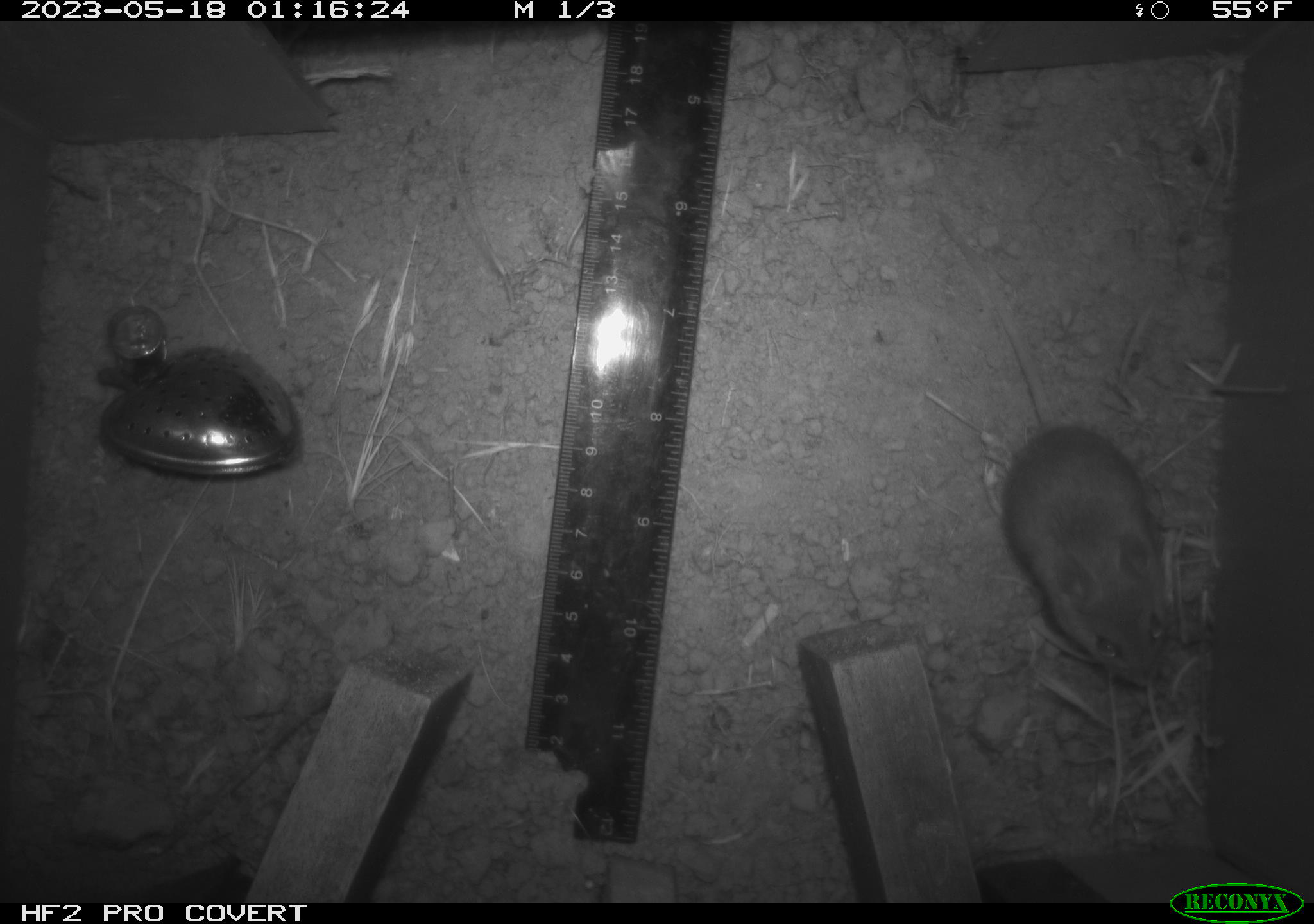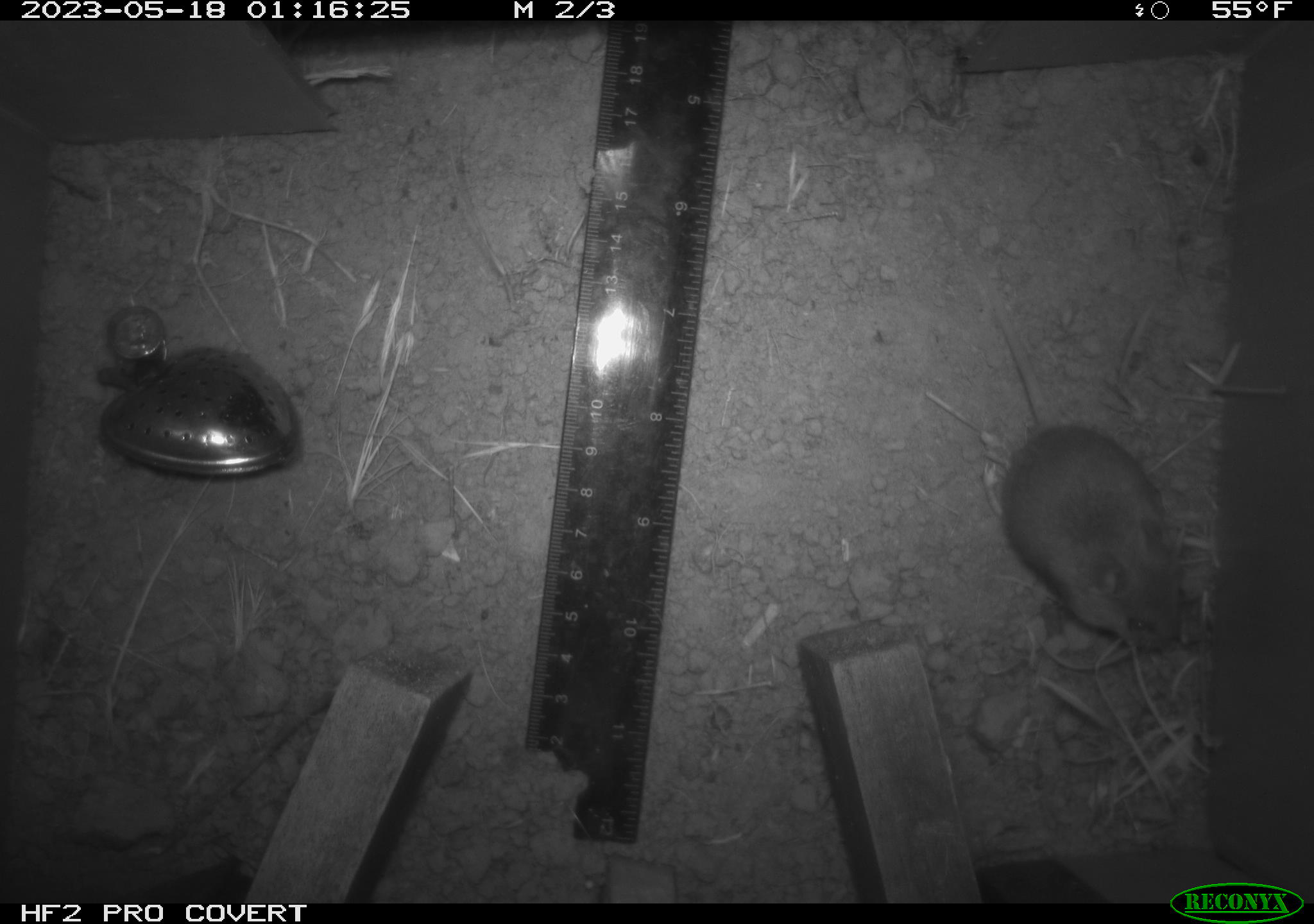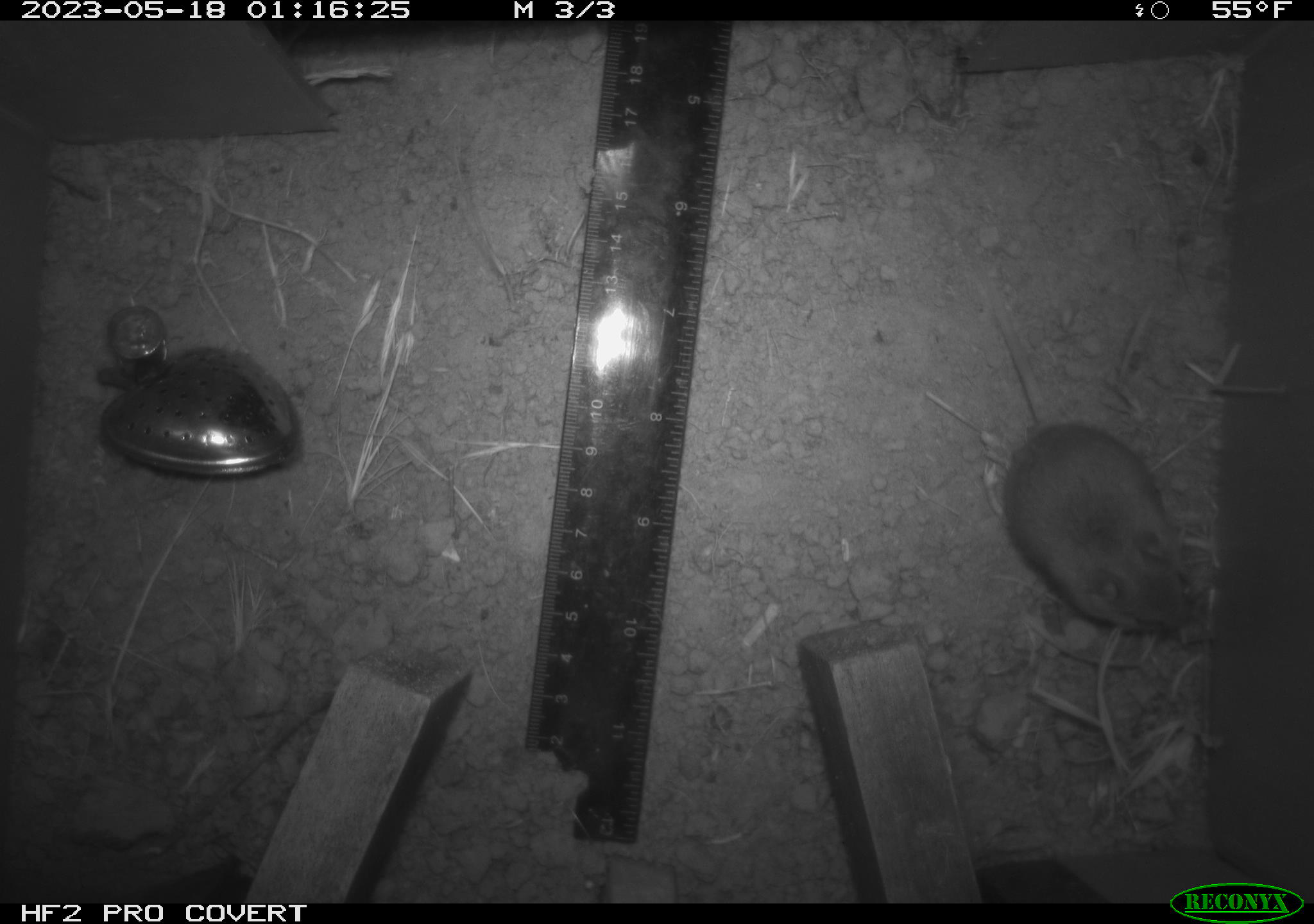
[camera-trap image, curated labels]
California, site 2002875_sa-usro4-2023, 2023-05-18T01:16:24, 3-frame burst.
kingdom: Animalia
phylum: Chordata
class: Mammalia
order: Rodentia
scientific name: Rodentia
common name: mouse species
Mouse species (Rodentia).